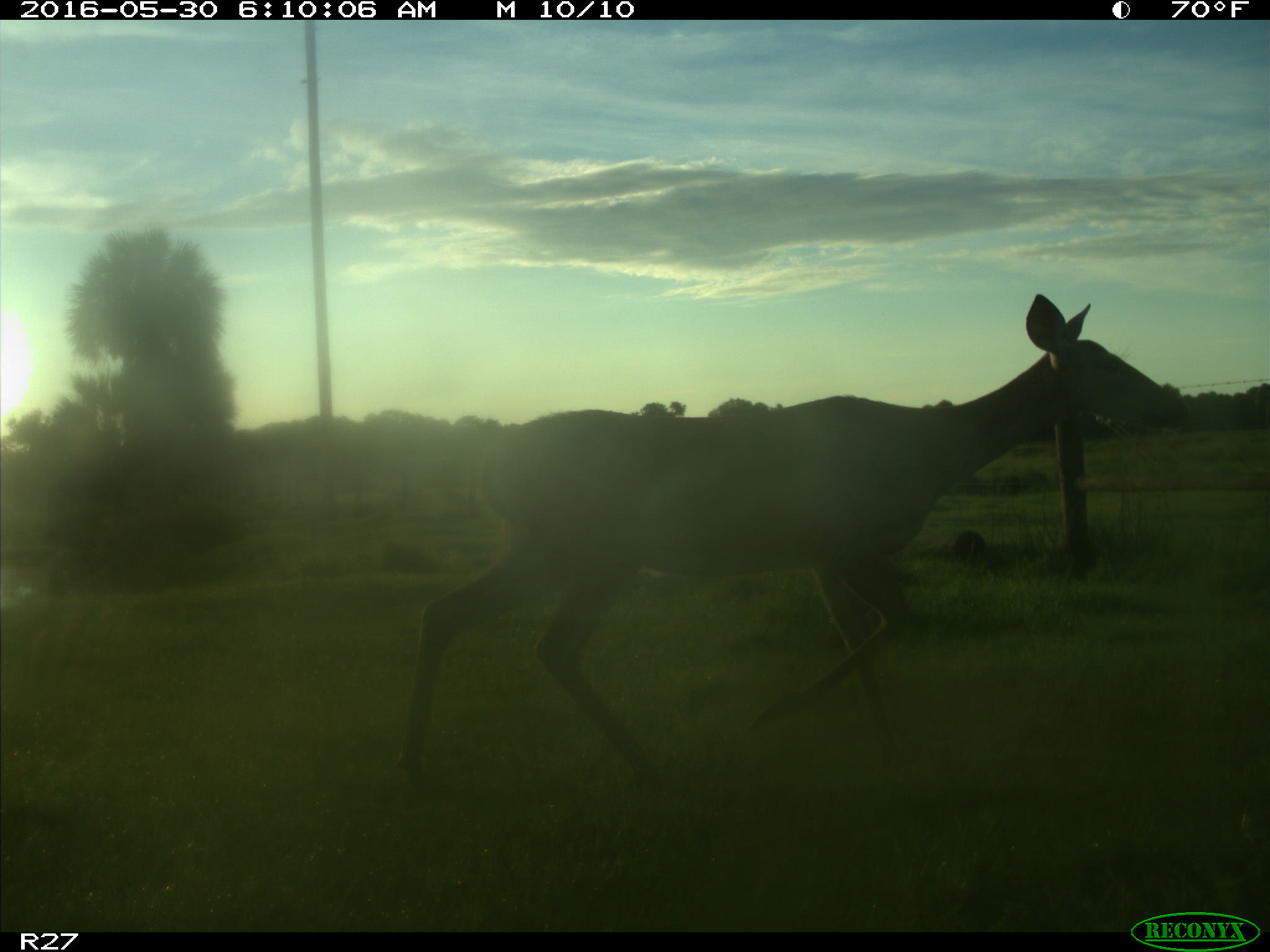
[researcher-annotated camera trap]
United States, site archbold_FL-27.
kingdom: Animalia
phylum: Chordata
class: Mammalia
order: Artiodactyla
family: Cervidae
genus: Odocoileus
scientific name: Odocoileus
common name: deer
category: unidentified deer